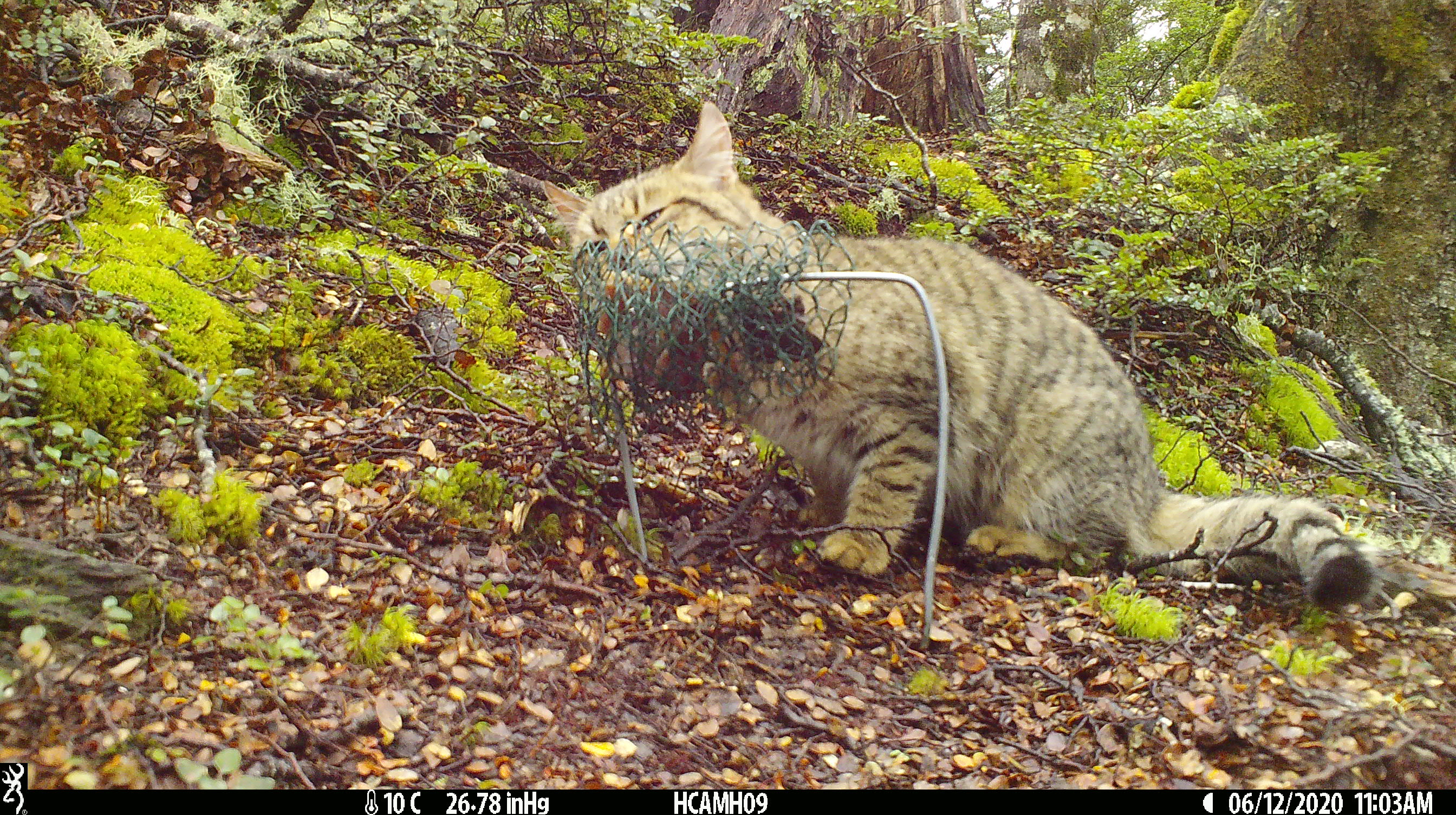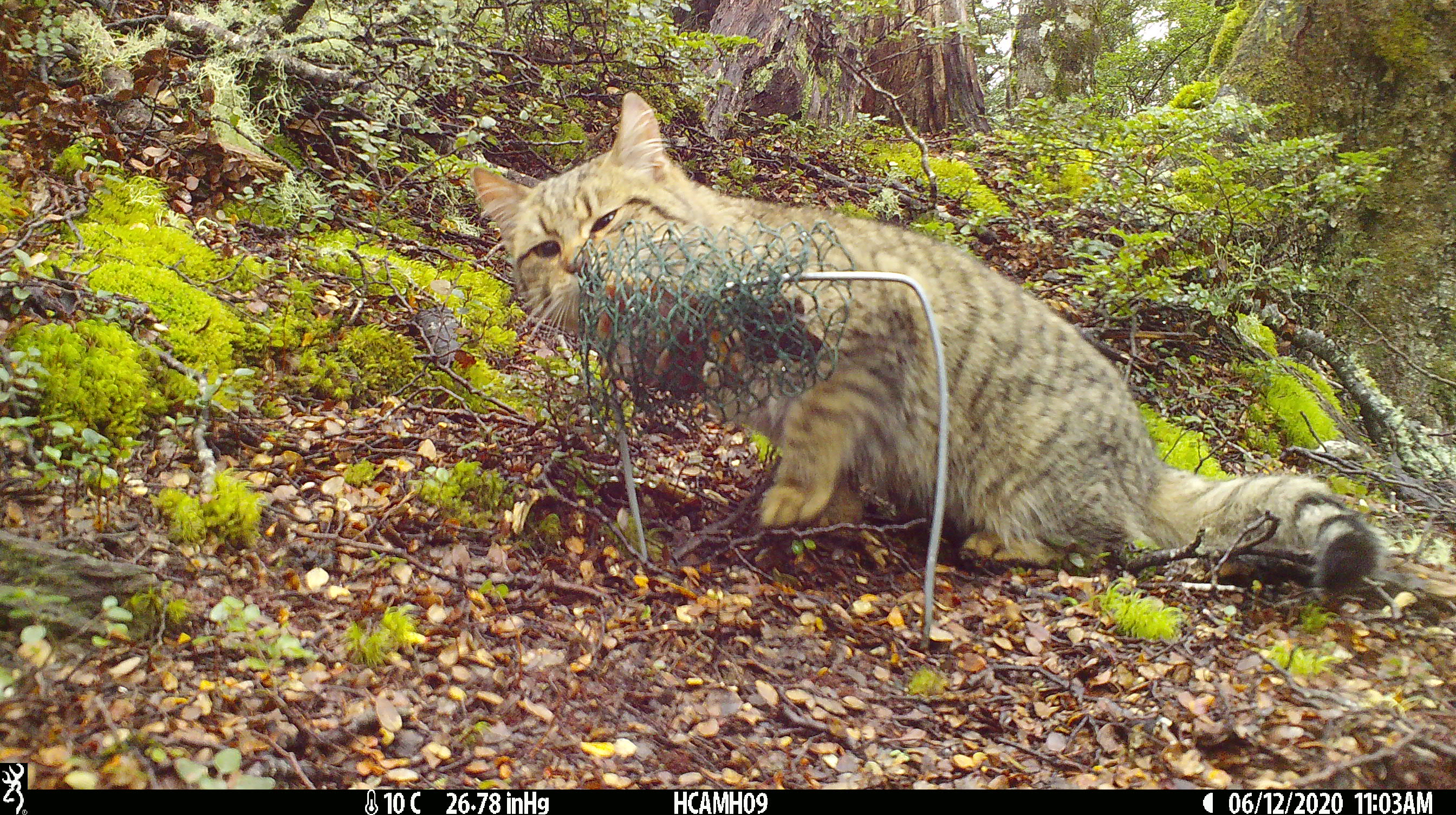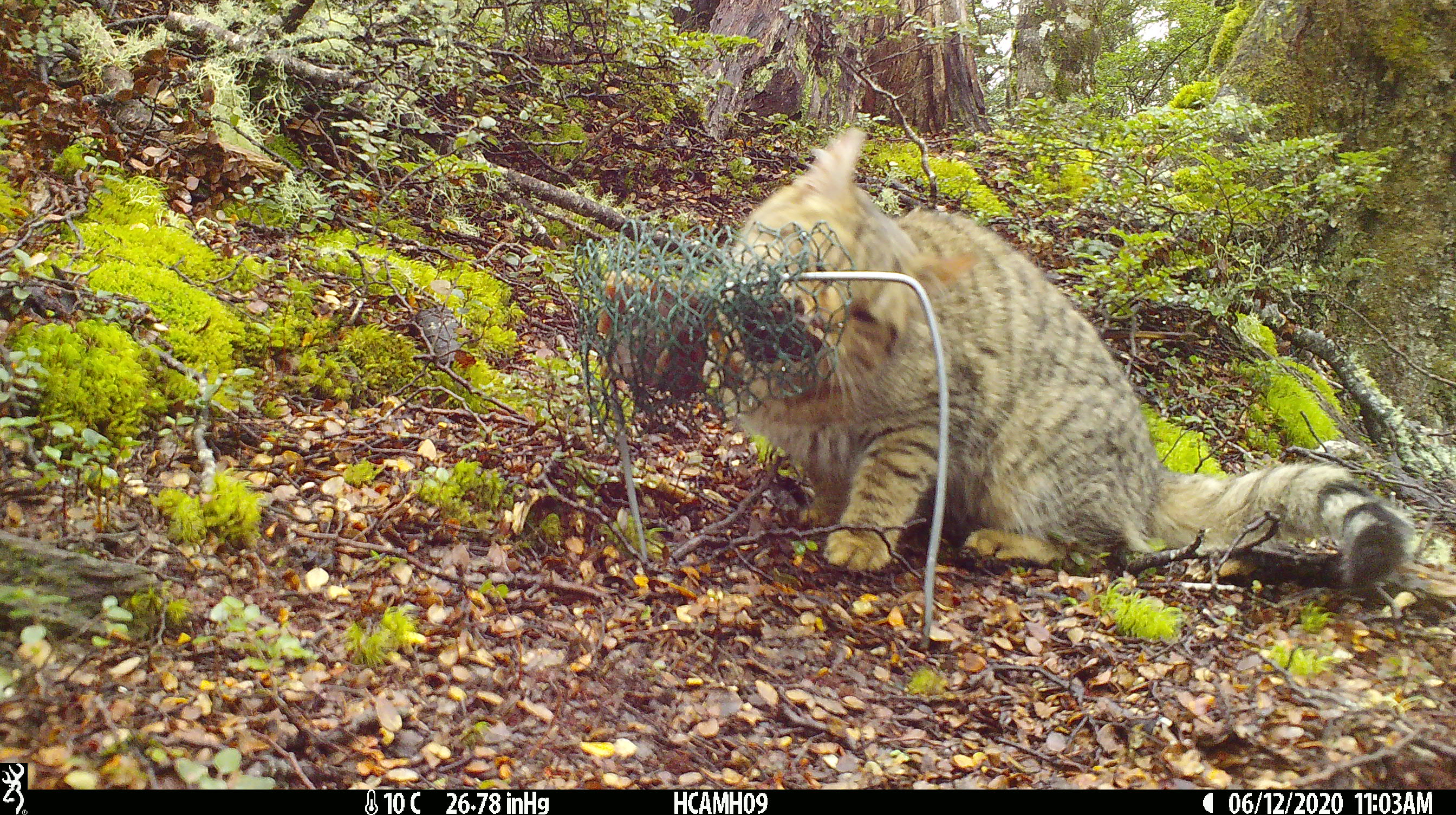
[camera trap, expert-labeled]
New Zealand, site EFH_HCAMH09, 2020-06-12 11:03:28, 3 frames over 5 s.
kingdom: Animalia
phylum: Chordata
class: Mammalia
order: Carnivora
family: Felidae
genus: Felis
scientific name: Felis catus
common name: domestic cat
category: cat